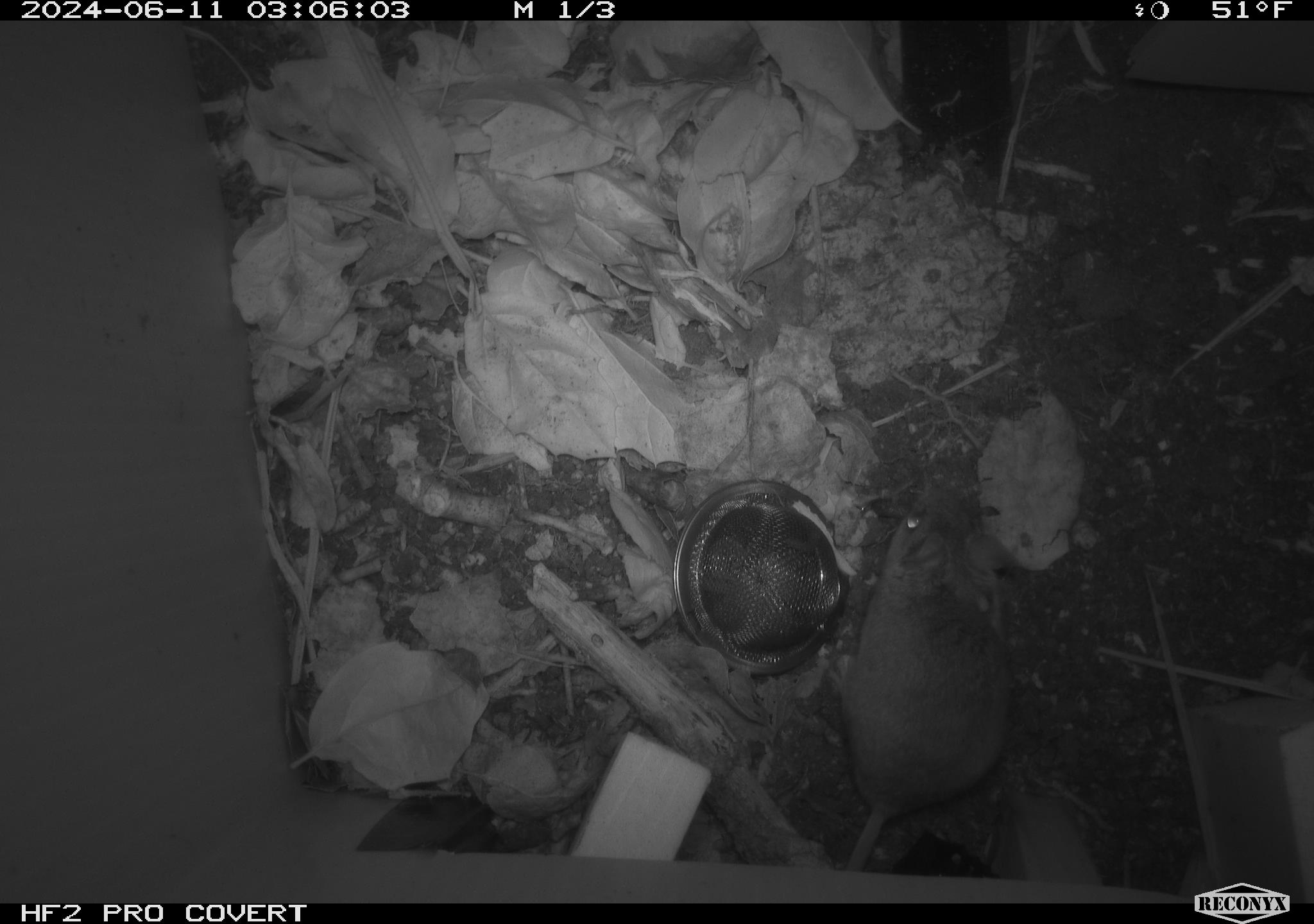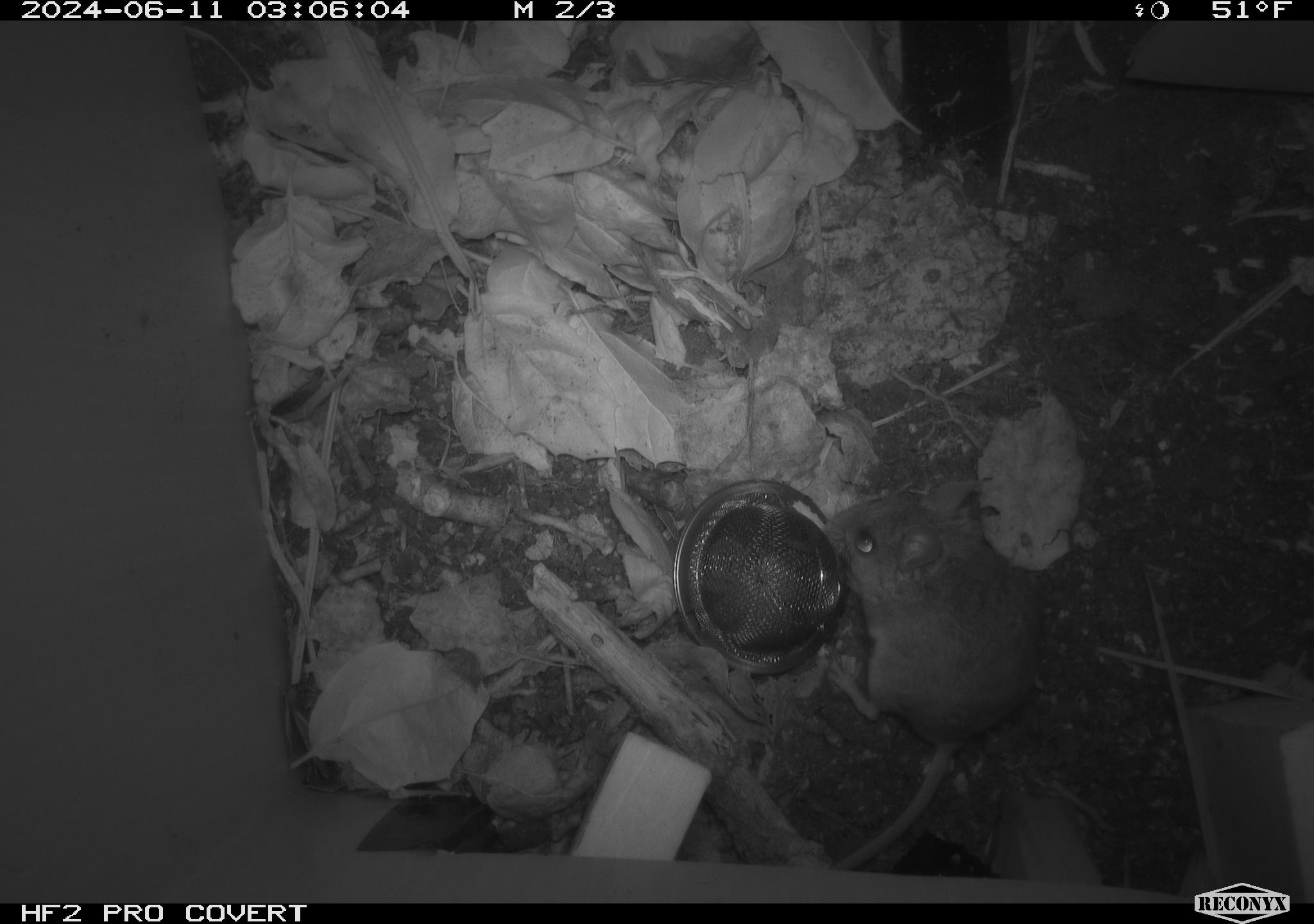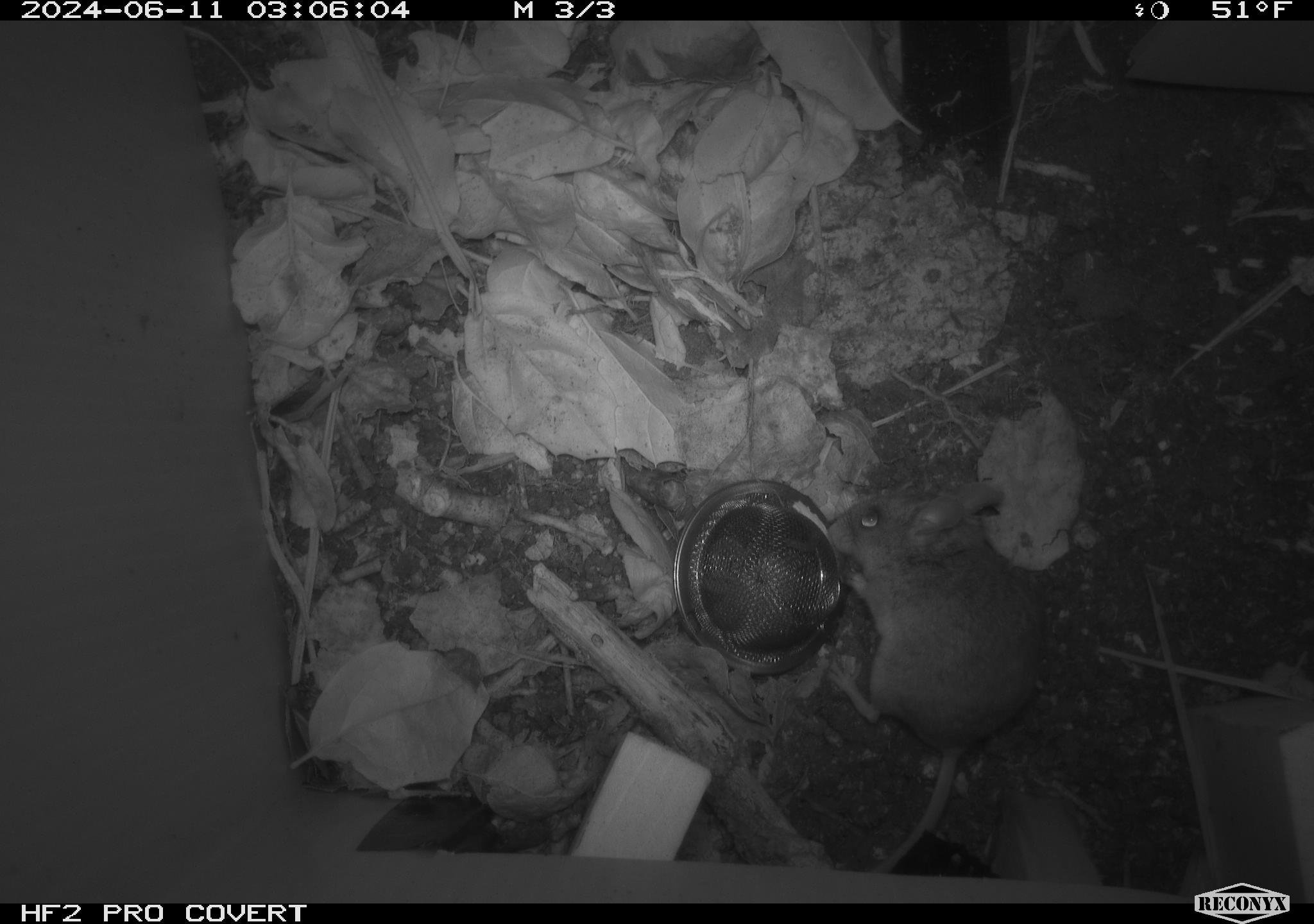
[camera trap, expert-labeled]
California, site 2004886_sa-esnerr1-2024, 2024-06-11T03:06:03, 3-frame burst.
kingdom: Animalia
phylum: Chordata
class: Mammalia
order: Rodentia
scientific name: Rodentia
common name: rodent